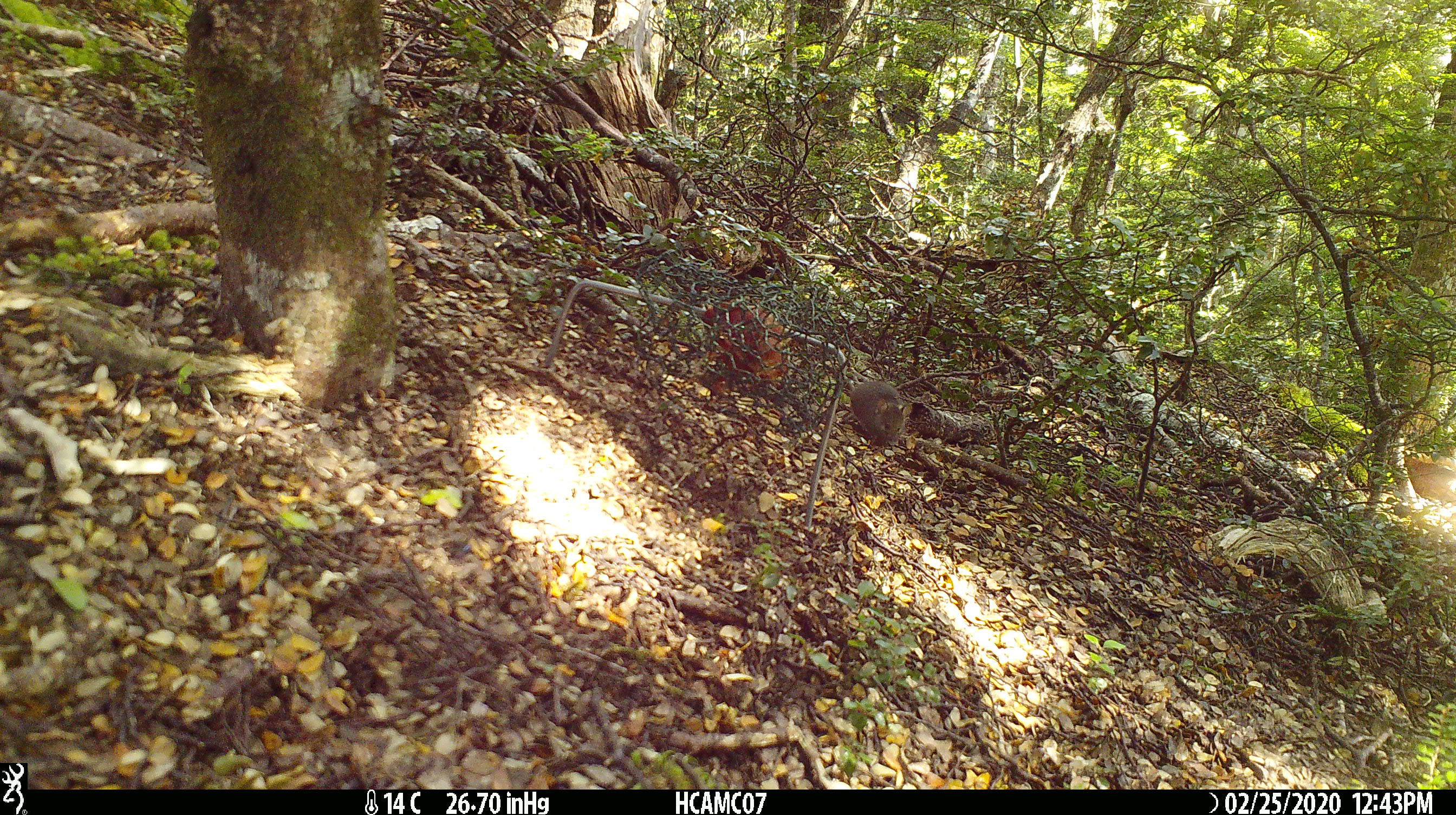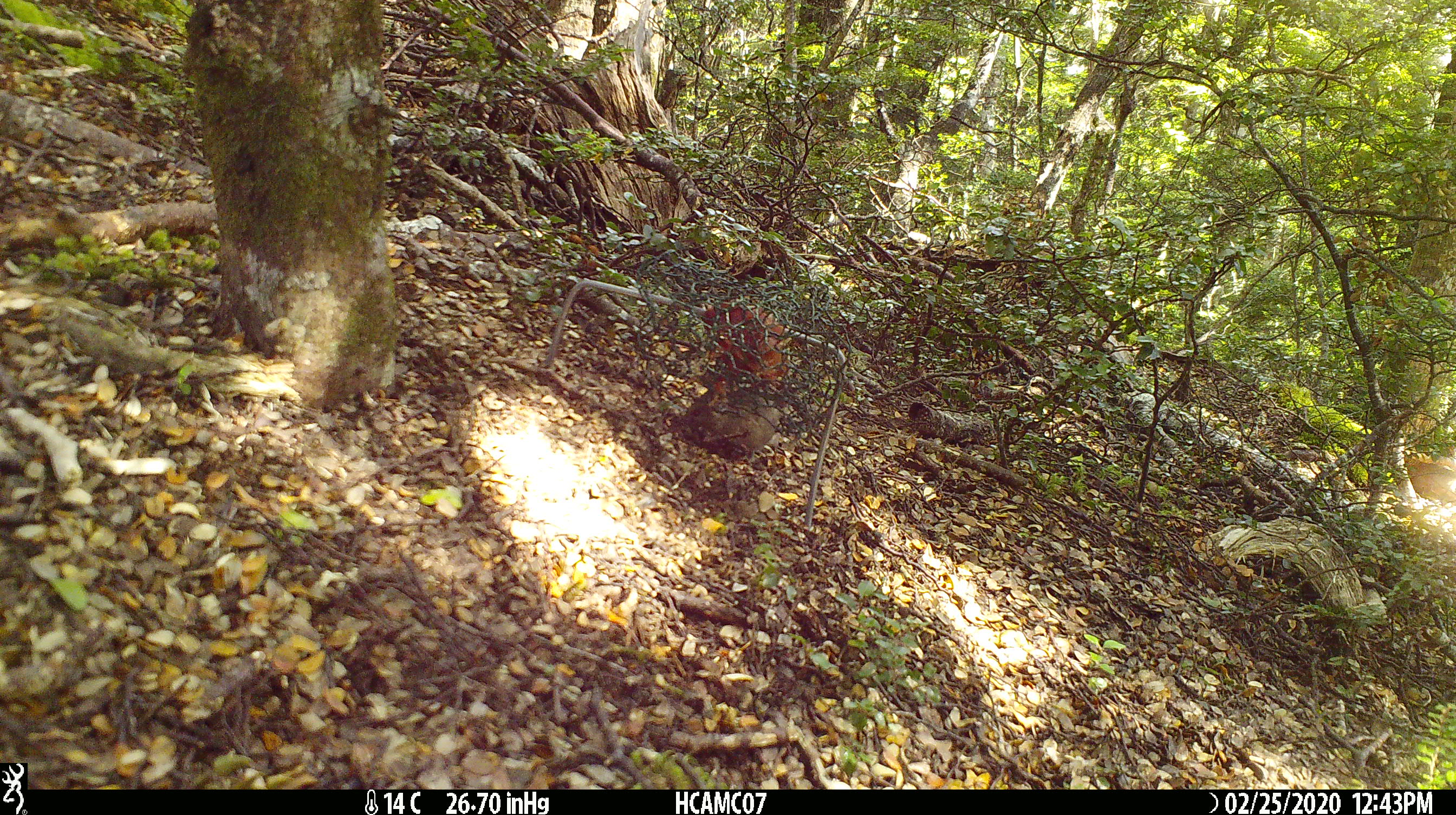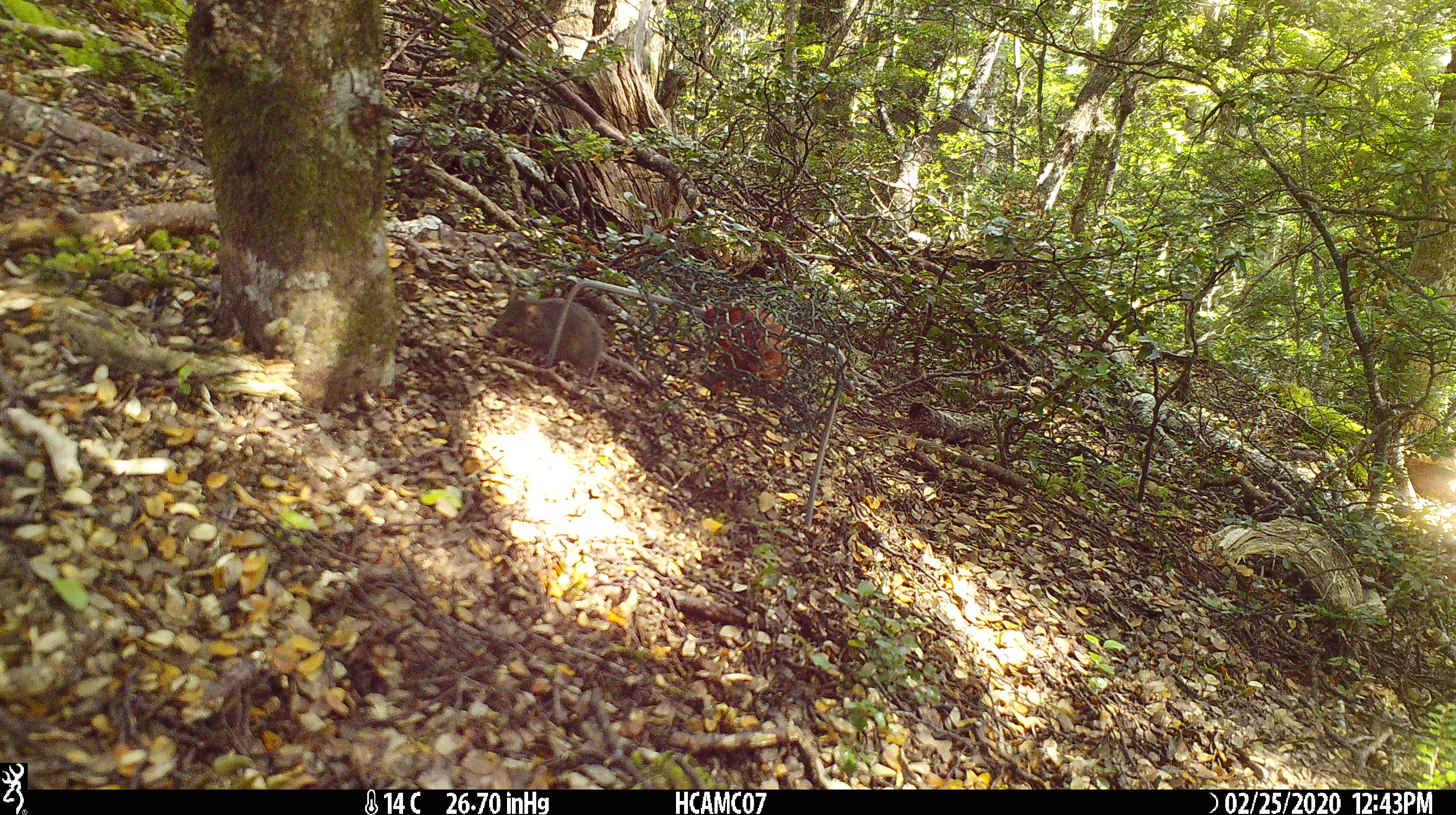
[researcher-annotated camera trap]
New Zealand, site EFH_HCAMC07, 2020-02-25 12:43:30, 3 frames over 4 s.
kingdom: Animalia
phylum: Chordata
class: Mammalia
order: Rodentia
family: Muridae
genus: Mus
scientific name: Mus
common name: mouse